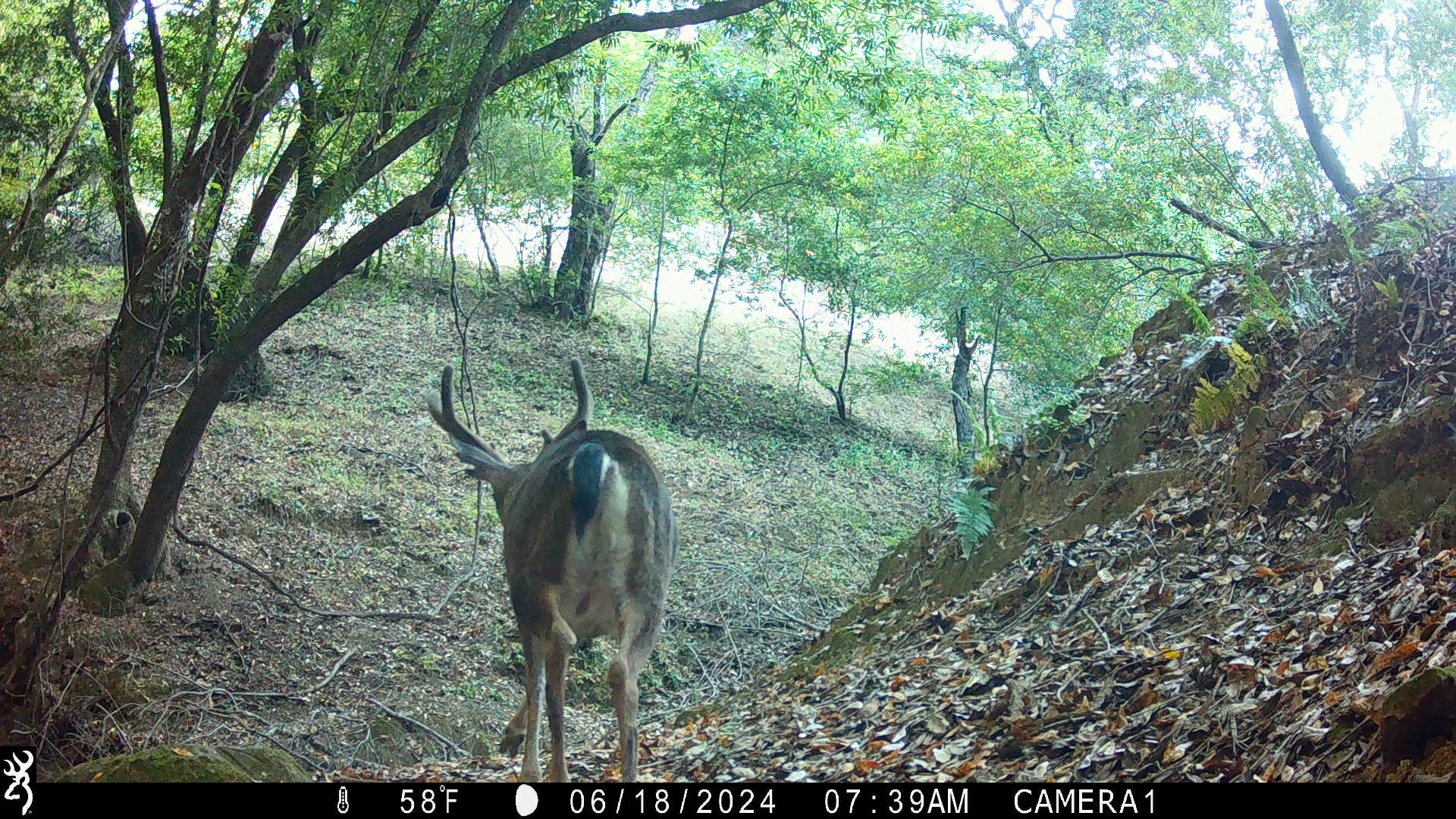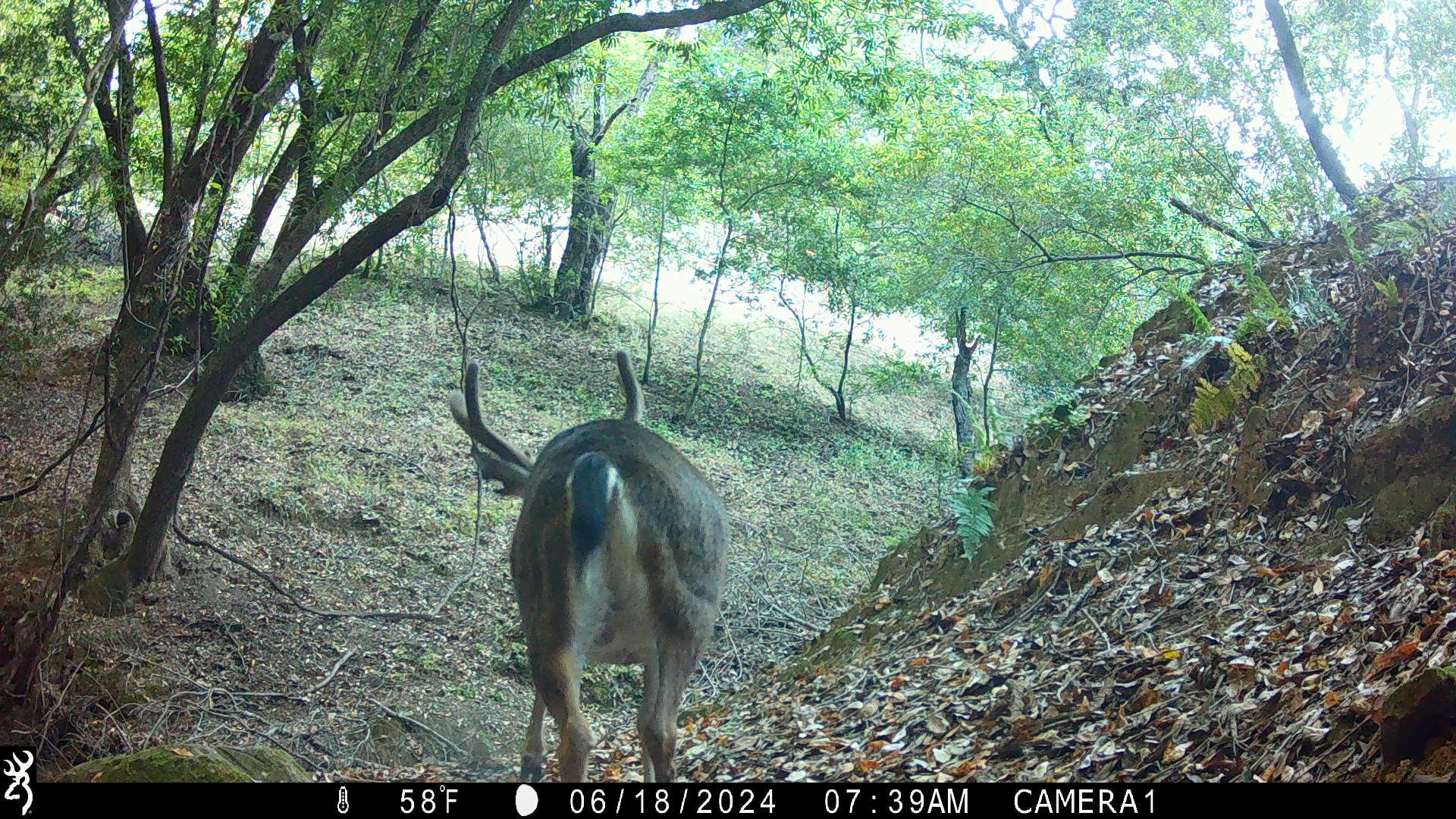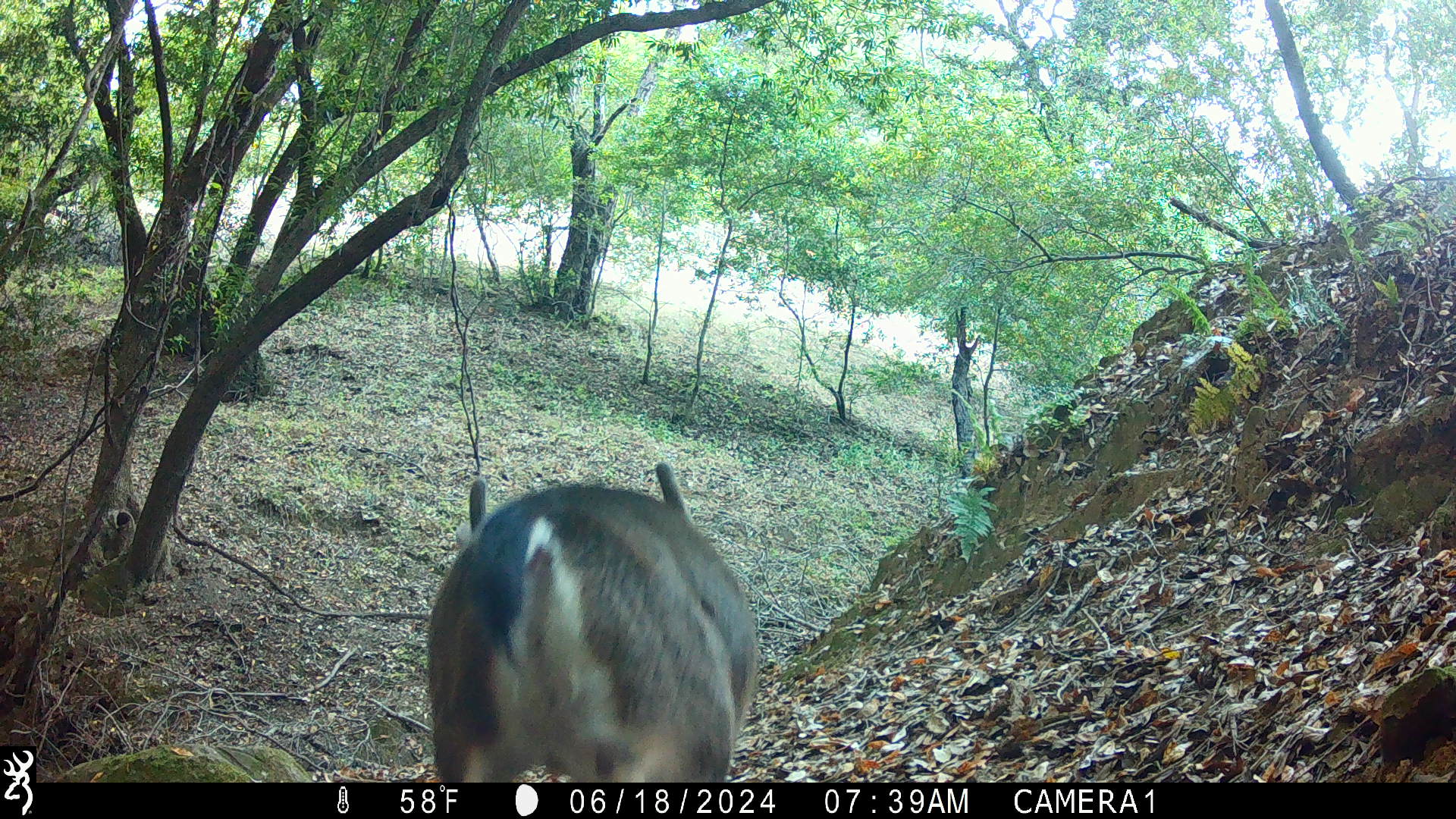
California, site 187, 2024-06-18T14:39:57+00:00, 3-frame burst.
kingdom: Animalia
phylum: Chordata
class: Mammalia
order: Artiodactyla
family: Cervidae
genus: Odocoileus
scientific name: Odocoileus hemionus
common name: mule deer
Mule deer (Odocoileus hemionus).